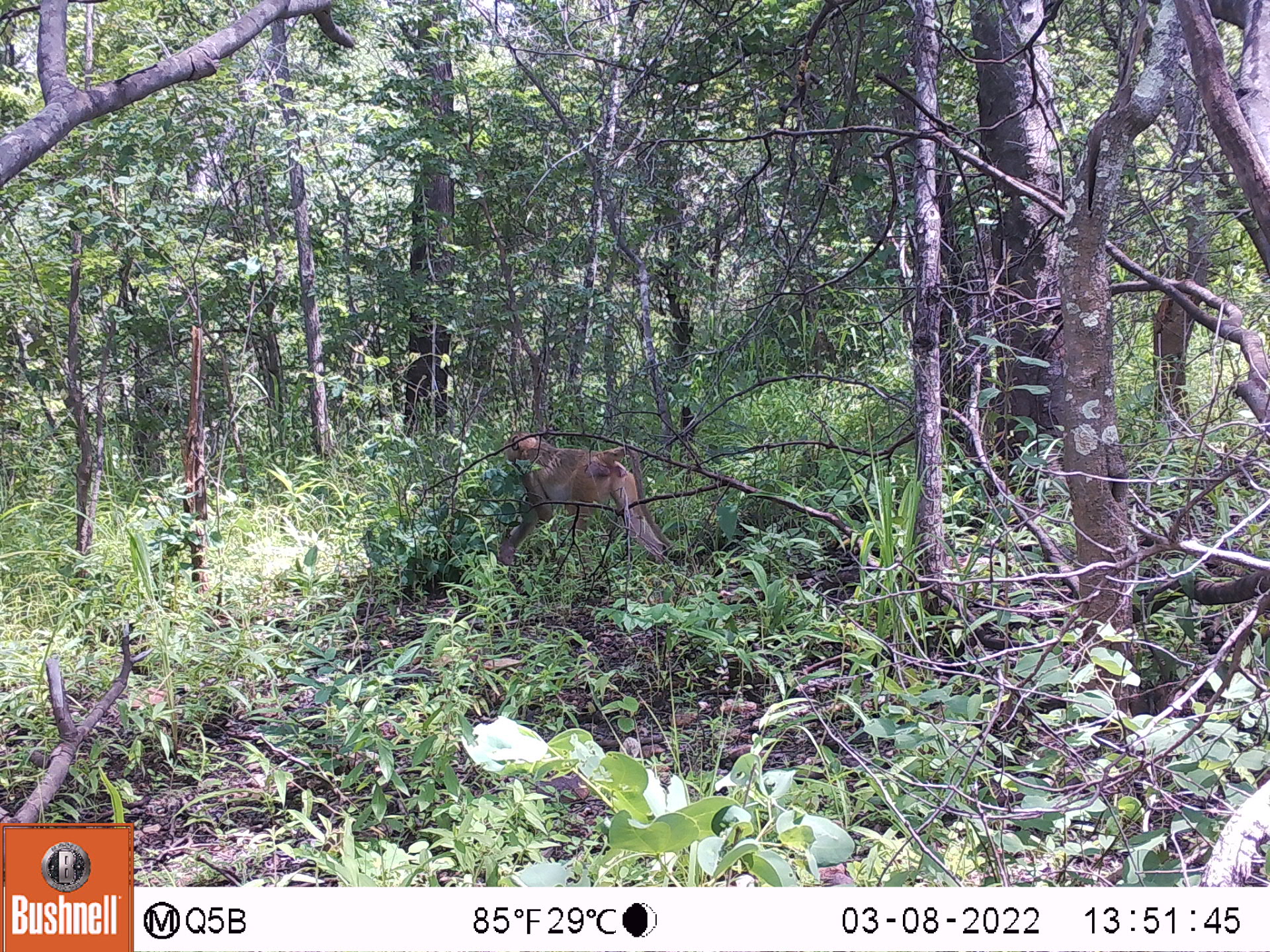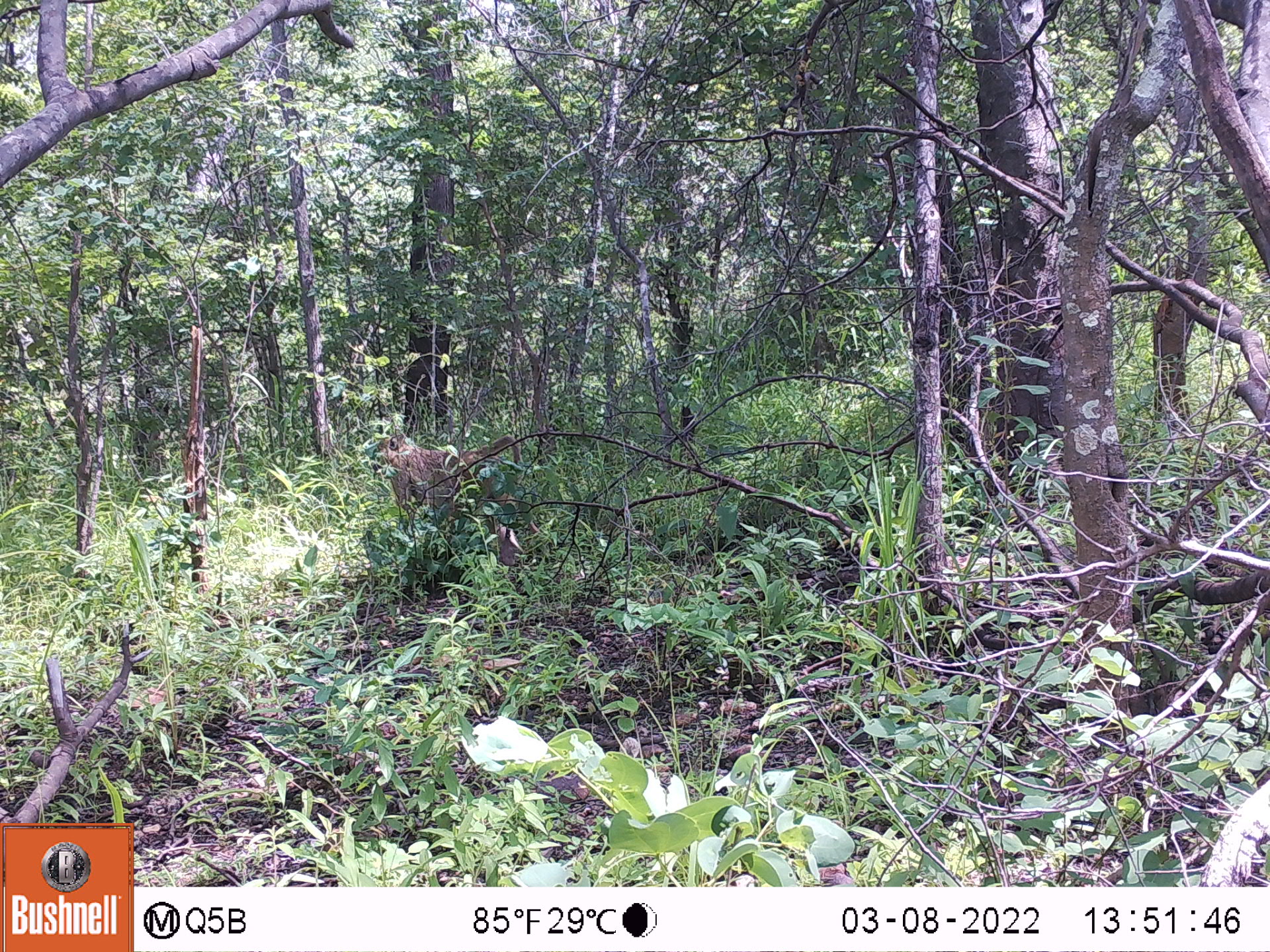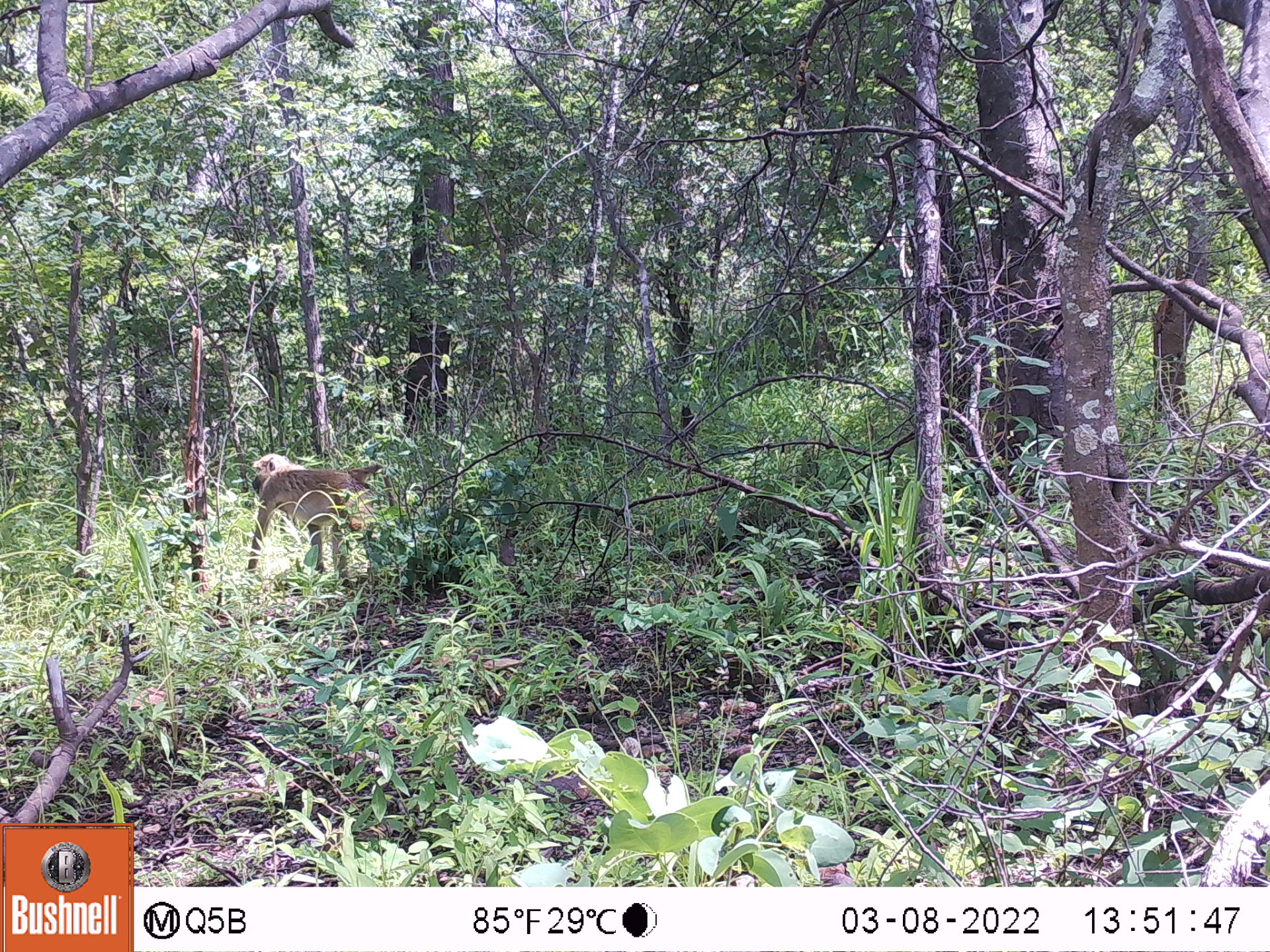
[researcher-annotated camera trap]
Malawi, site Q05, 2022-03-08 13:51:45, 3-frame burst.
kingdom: Animalia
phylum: Chordata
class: Mammalia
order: Primates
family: Cercopithecidae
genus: Papio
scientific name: Papio cynocephalus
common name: yellow baboon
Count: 1.